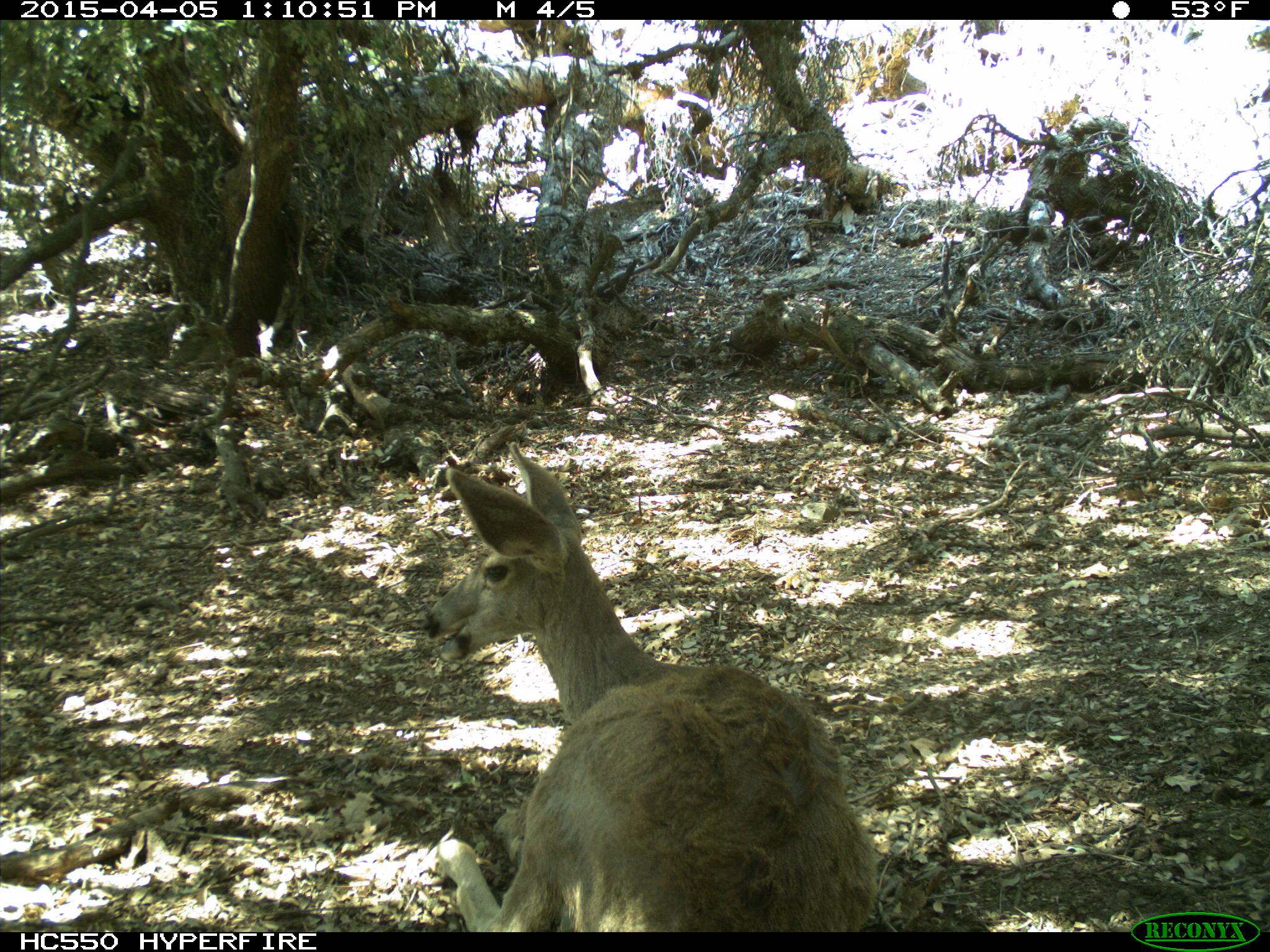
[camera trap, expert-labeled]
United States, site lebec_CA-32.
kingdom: Animalia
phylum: Chordata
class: Mammalia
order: Artiodactyla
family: Cervidae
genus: Odocoileus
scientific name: Odocoileus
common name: deer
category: unidentified deer